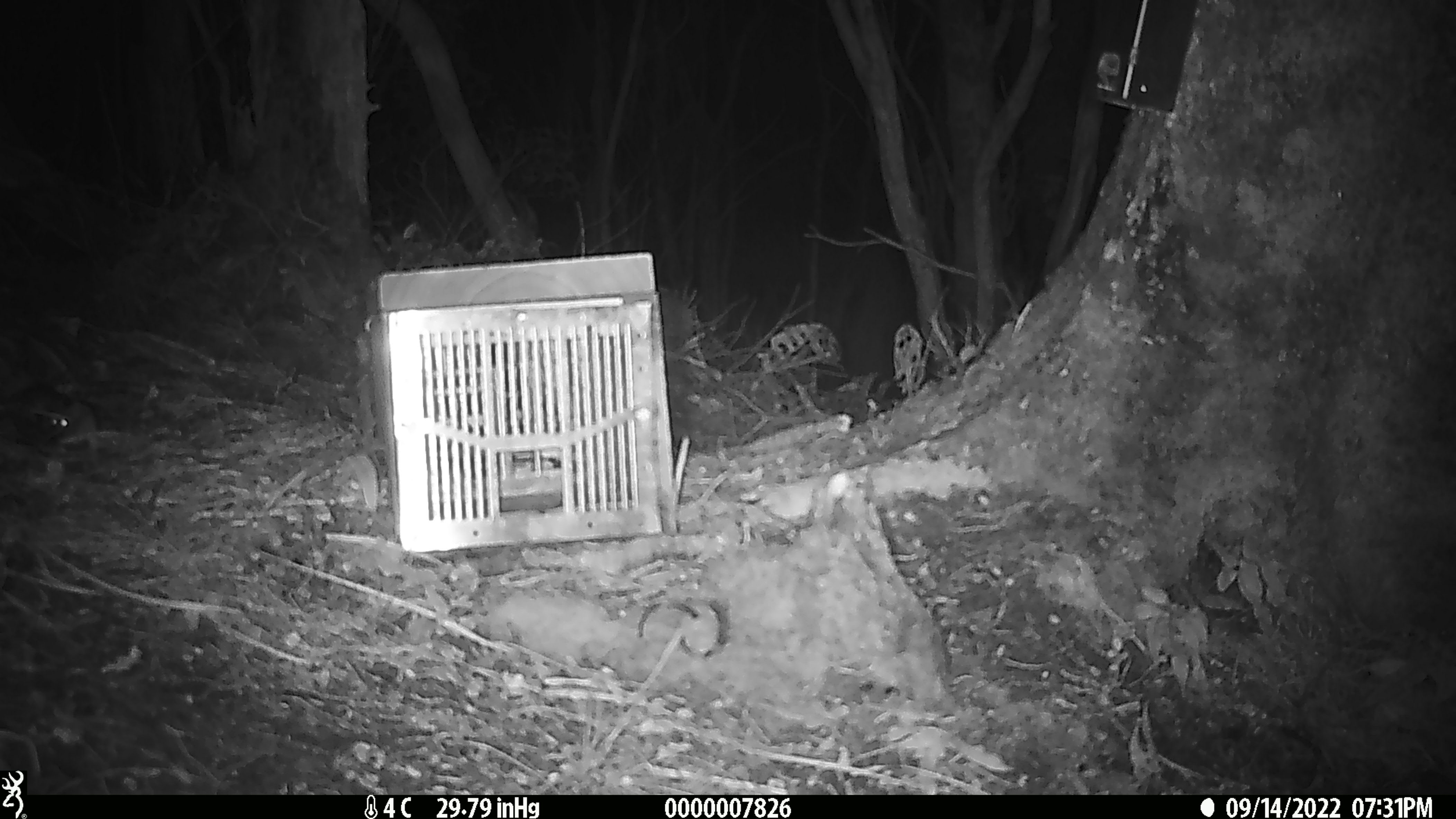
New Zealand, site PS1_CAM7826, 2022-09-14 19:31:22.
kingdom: Animalia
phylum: Chordata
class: Mammalia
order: Rodentia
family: Muridae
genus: Mus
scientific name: Mus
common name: mouse